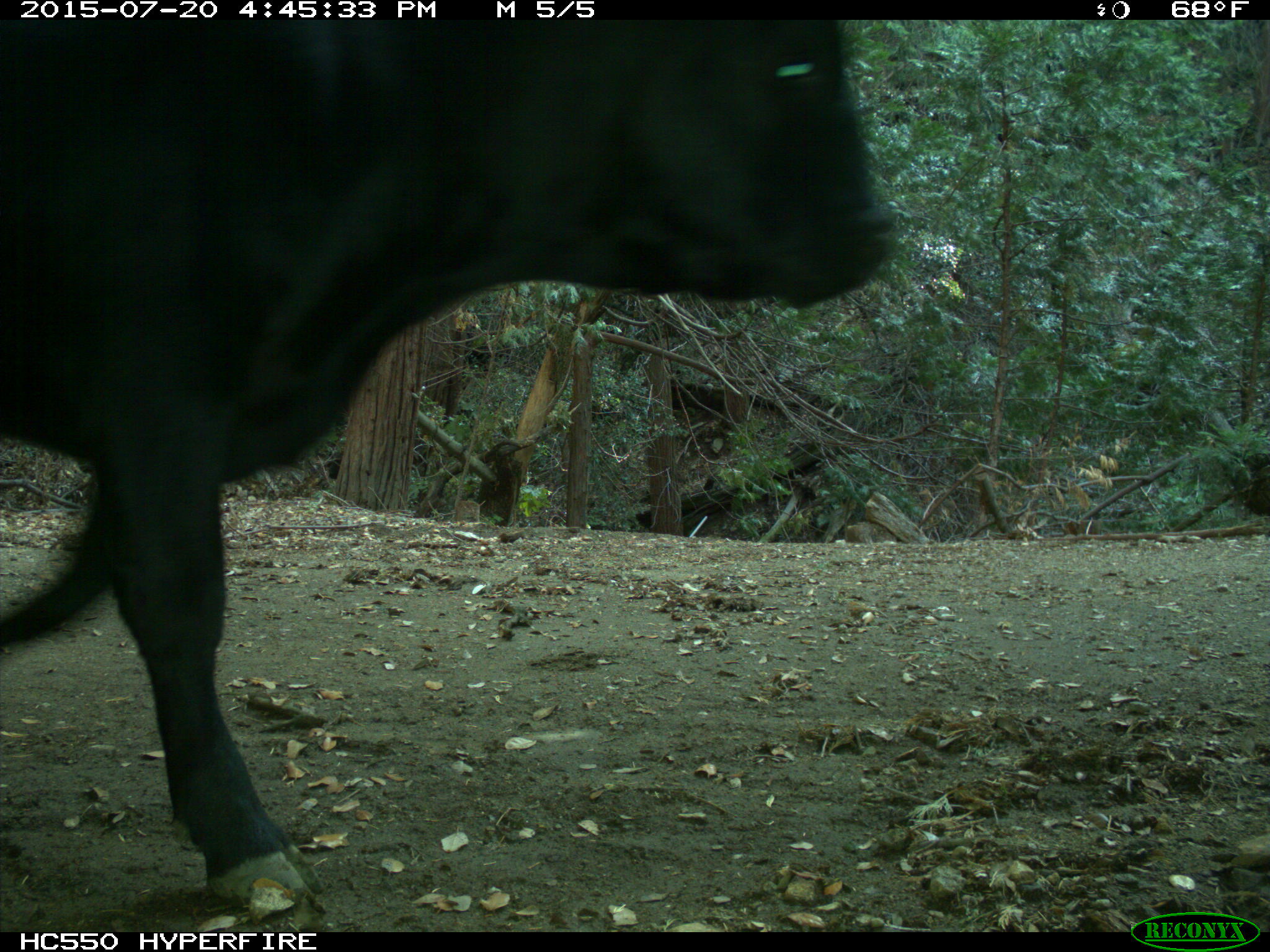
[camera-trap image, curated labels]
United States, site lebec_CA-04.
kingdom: Animalia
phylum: Chordata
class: Mammalia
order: Artiodactyla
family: Bovidae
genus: Bos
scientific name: Bos taurus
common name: domestic cow